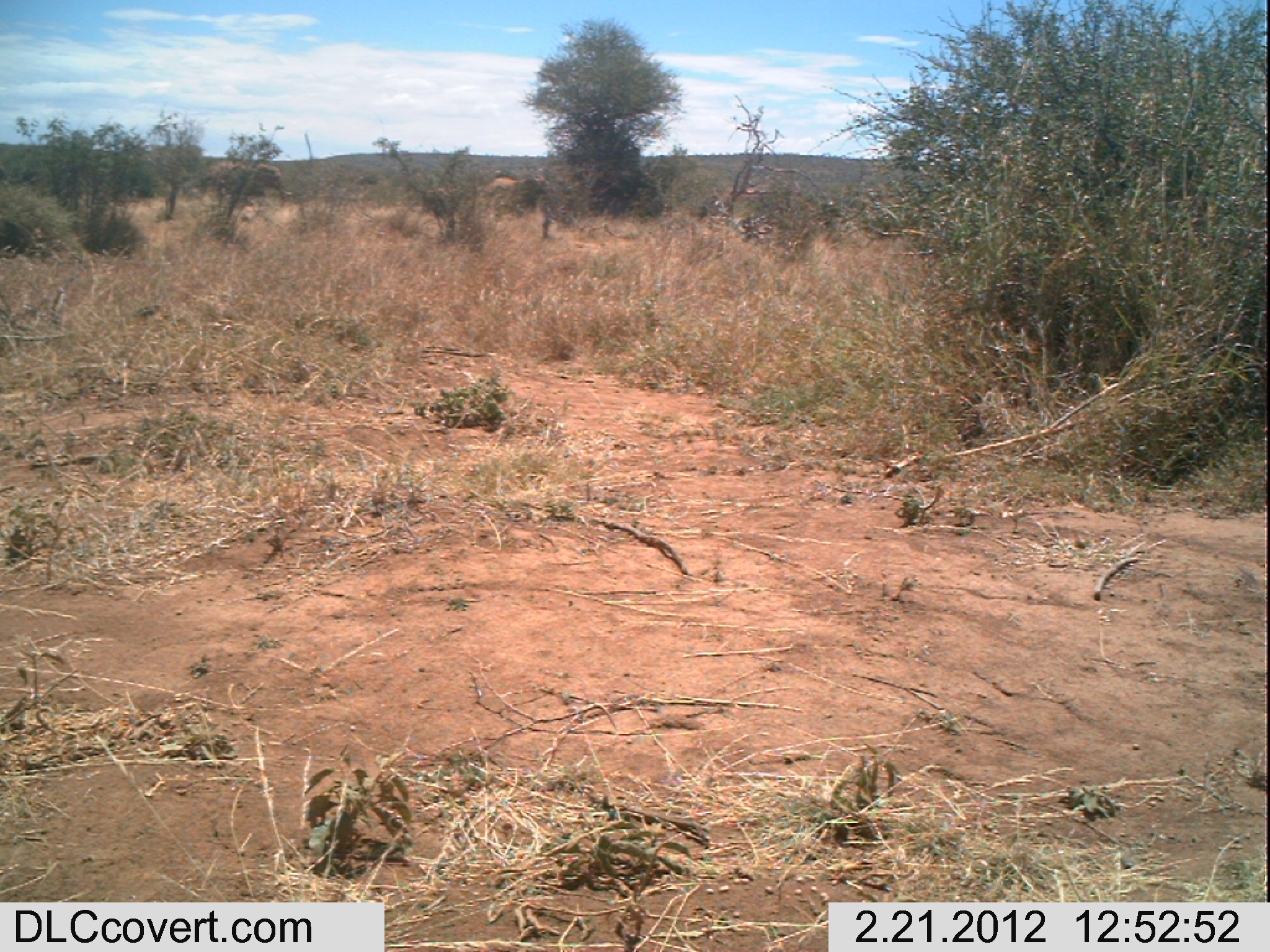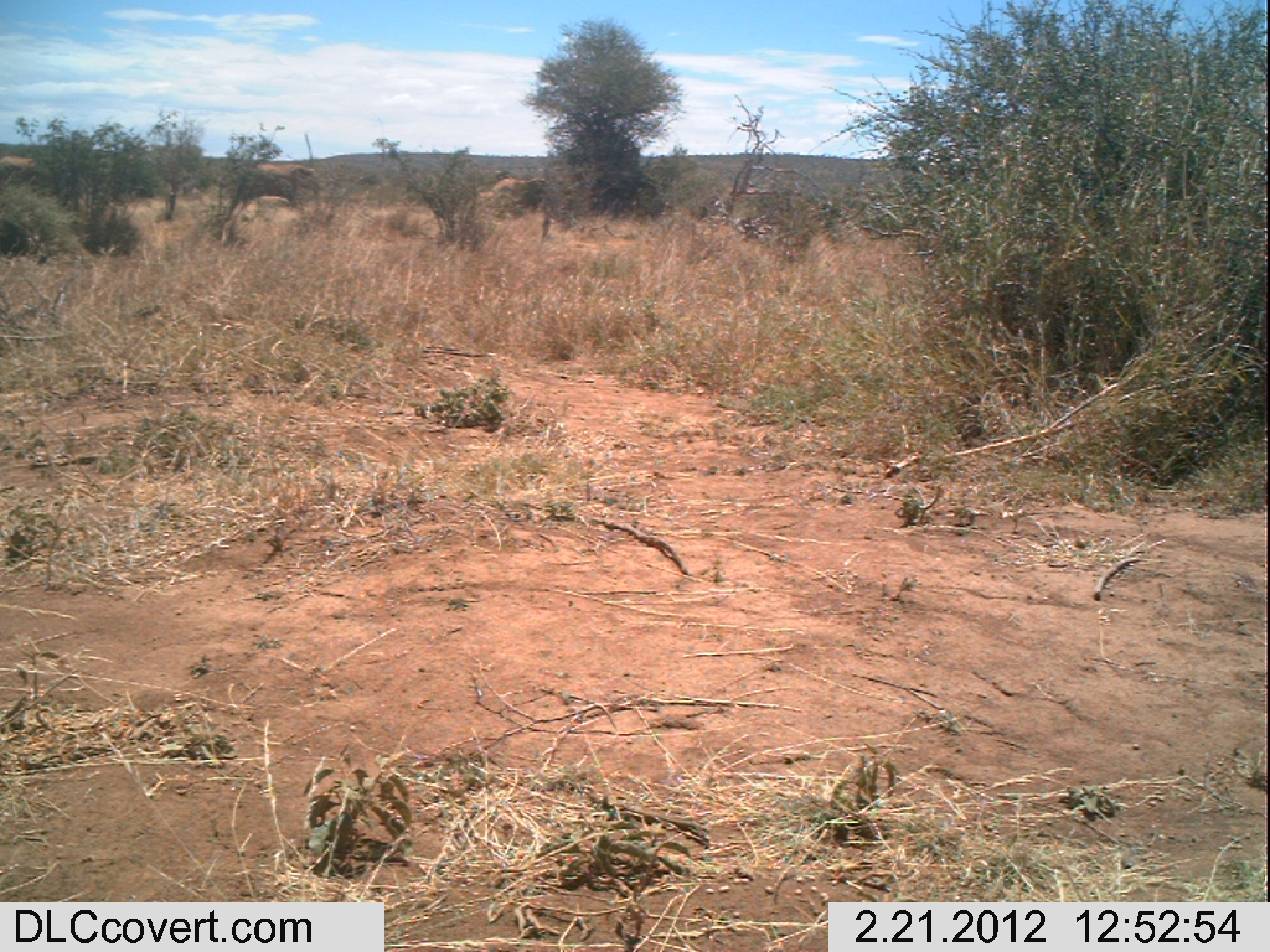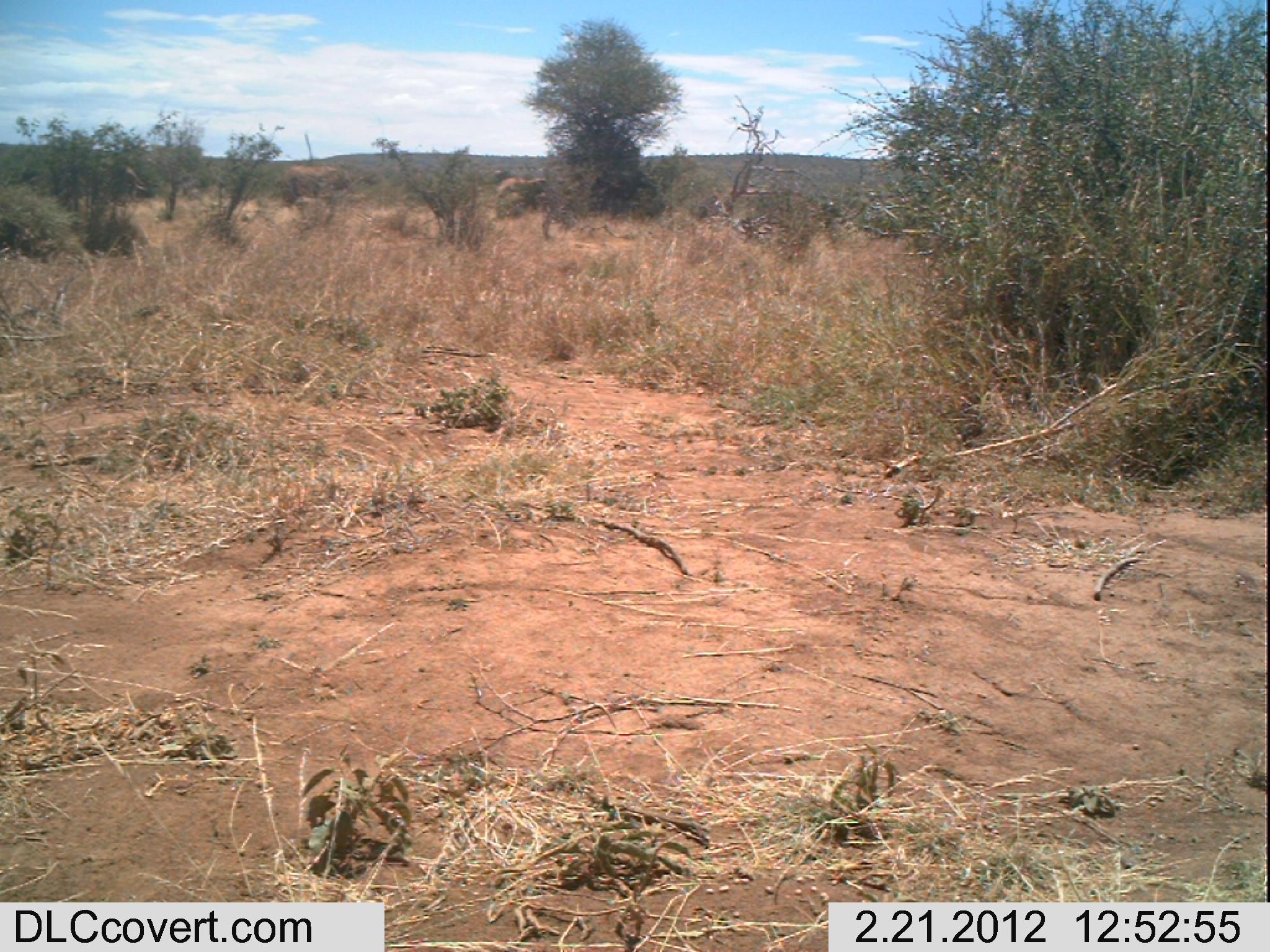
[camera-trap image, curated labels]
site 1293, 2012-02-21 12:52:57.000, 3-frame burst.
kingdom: Animalia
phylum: Chordata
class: Mammalia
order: Proboscidea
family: Elephantidae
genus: Loxodonta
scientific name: Loxodonta africana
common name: african bush elephant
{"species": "Loxodonta africana (african bush elephant)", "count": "2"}